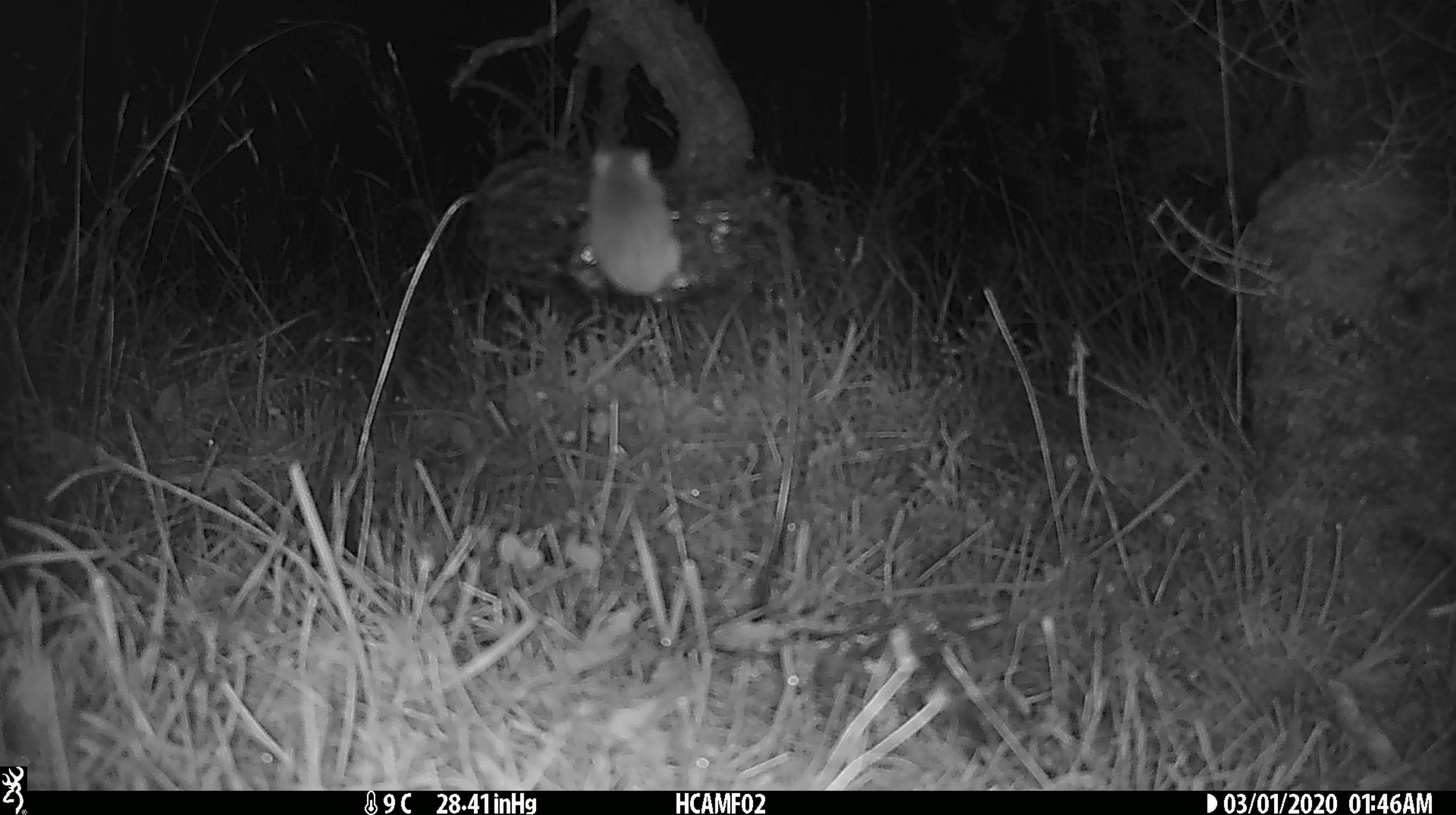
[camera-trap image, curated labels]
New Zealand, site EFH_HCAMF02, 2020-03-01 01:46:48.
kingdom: Animalia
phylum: Chordata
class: Mammalia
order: Rodentia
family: Muridae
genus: Mus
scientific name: Mus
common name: mouse